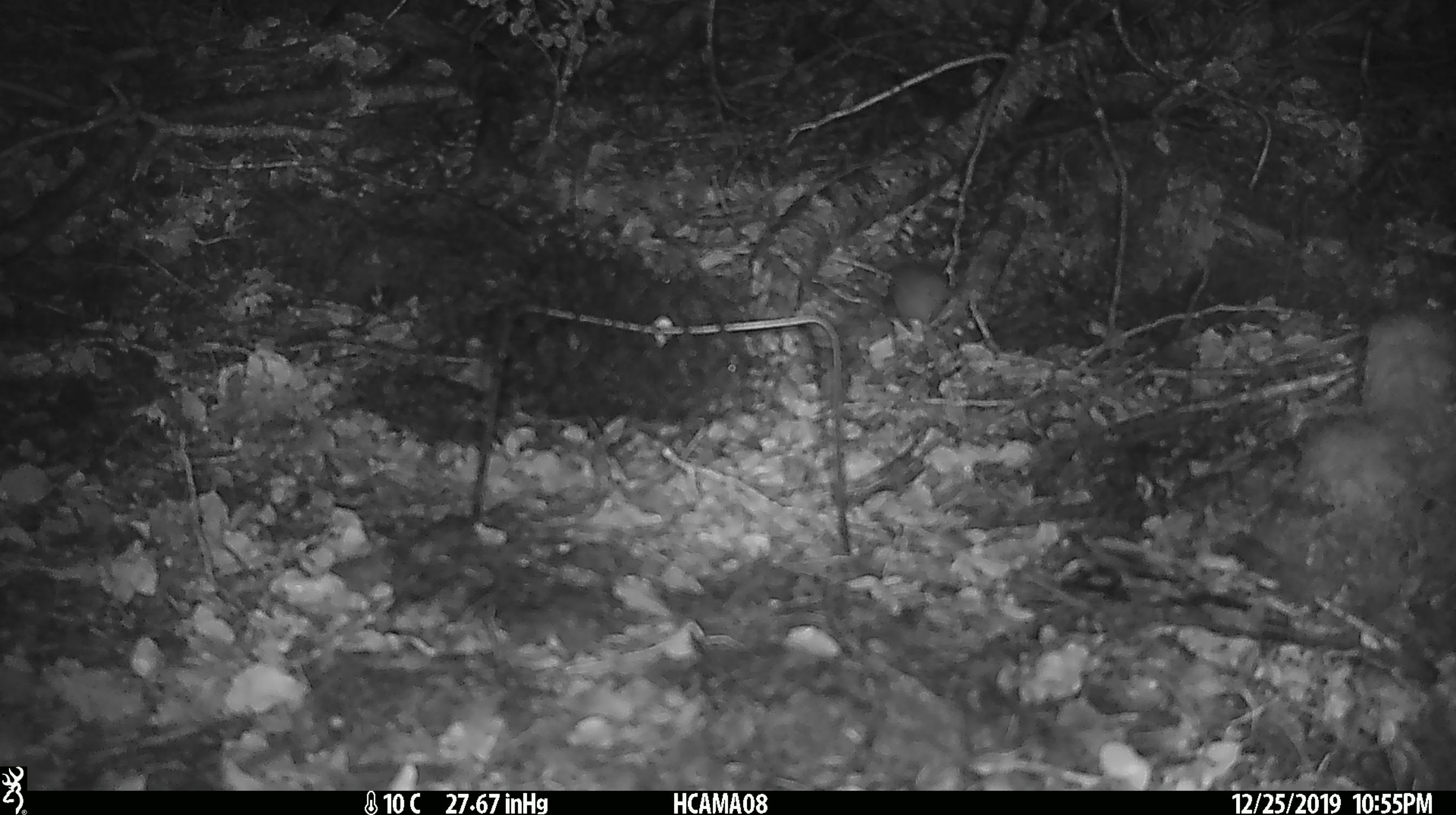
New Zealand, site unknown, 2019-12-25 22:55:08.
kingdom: Animalia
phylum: Chordata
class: Mammalia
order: Rodentia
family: Muridae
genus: Mus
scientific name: Mus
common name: mouse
Mouse (Mus).